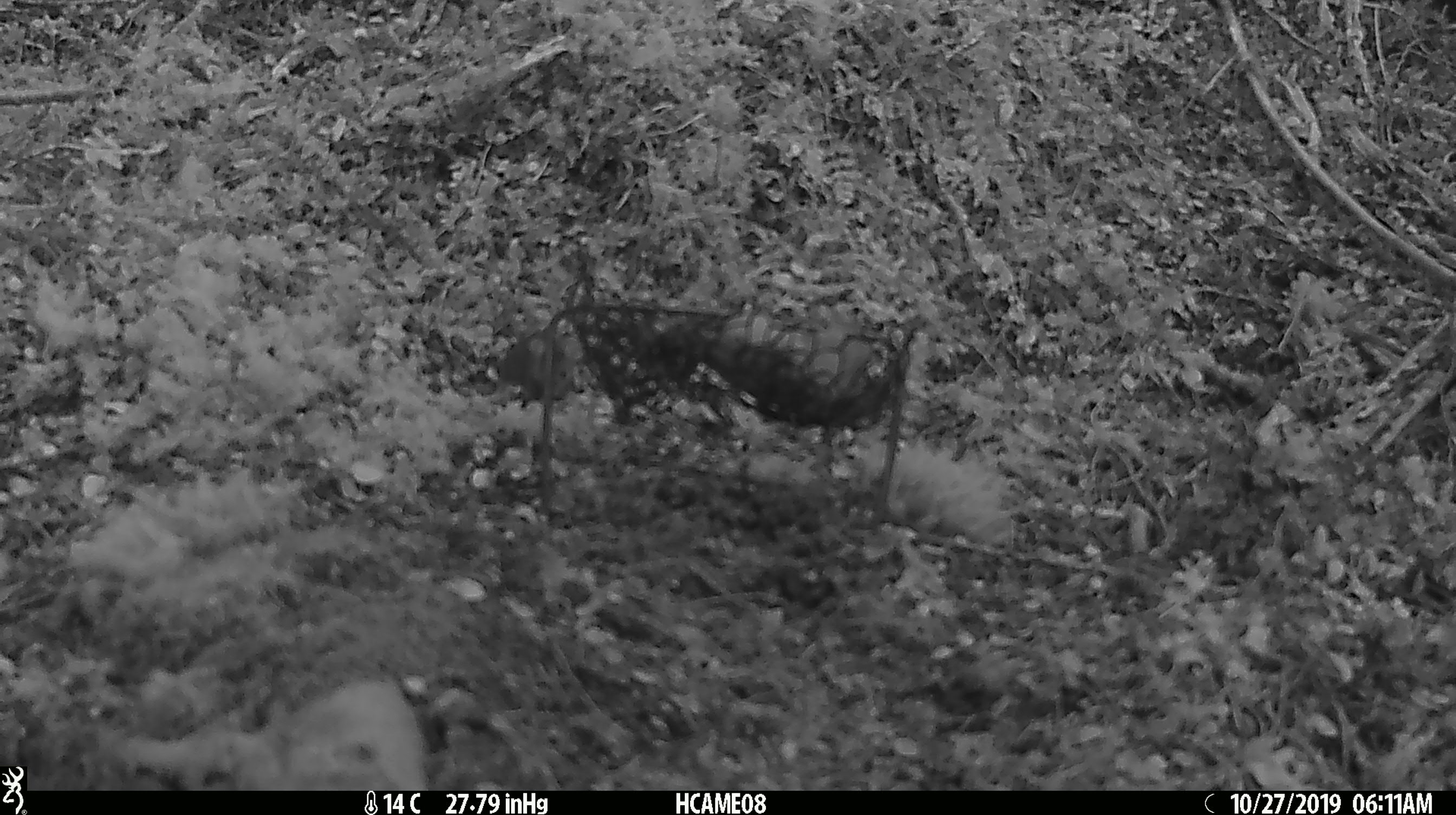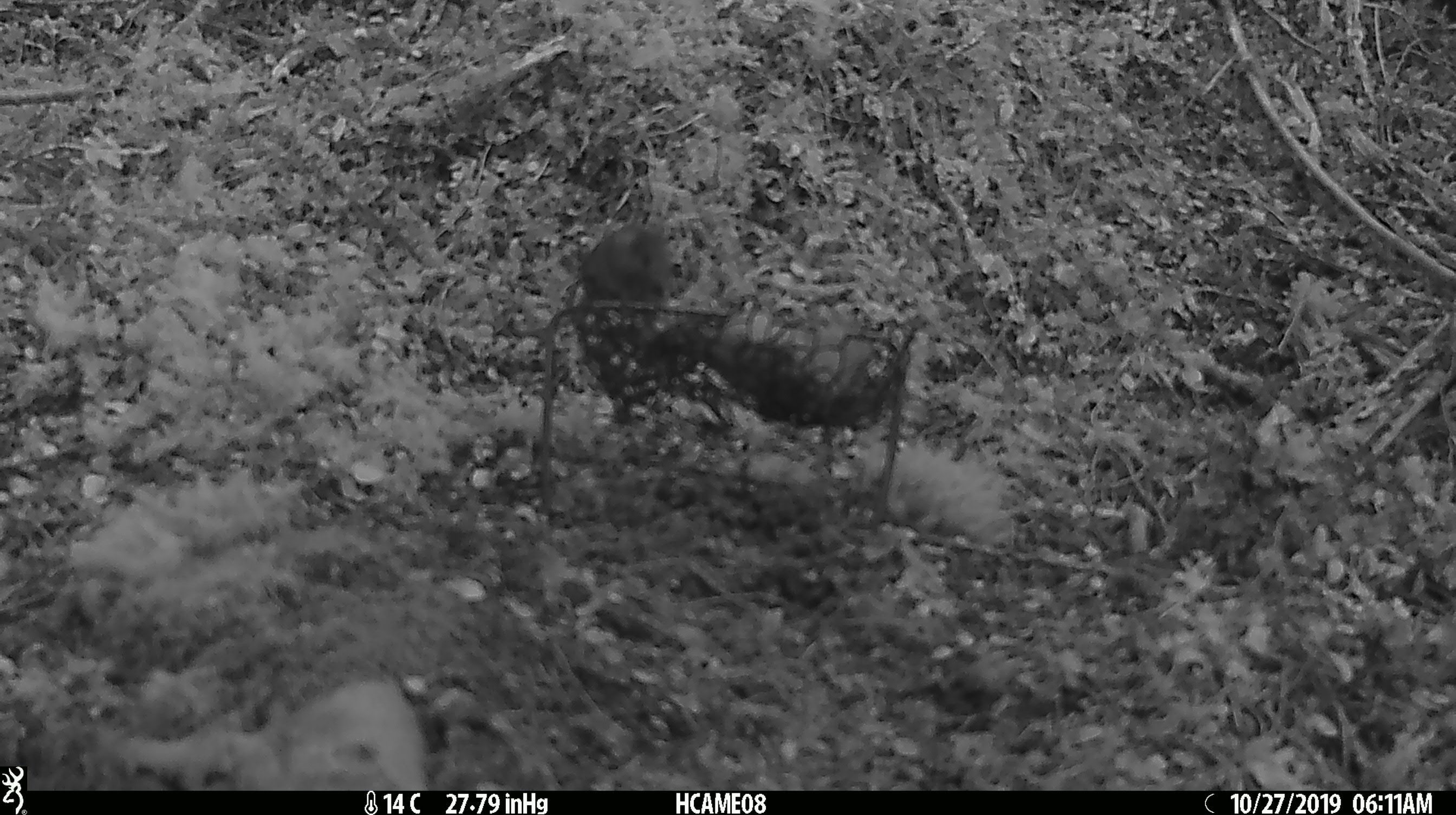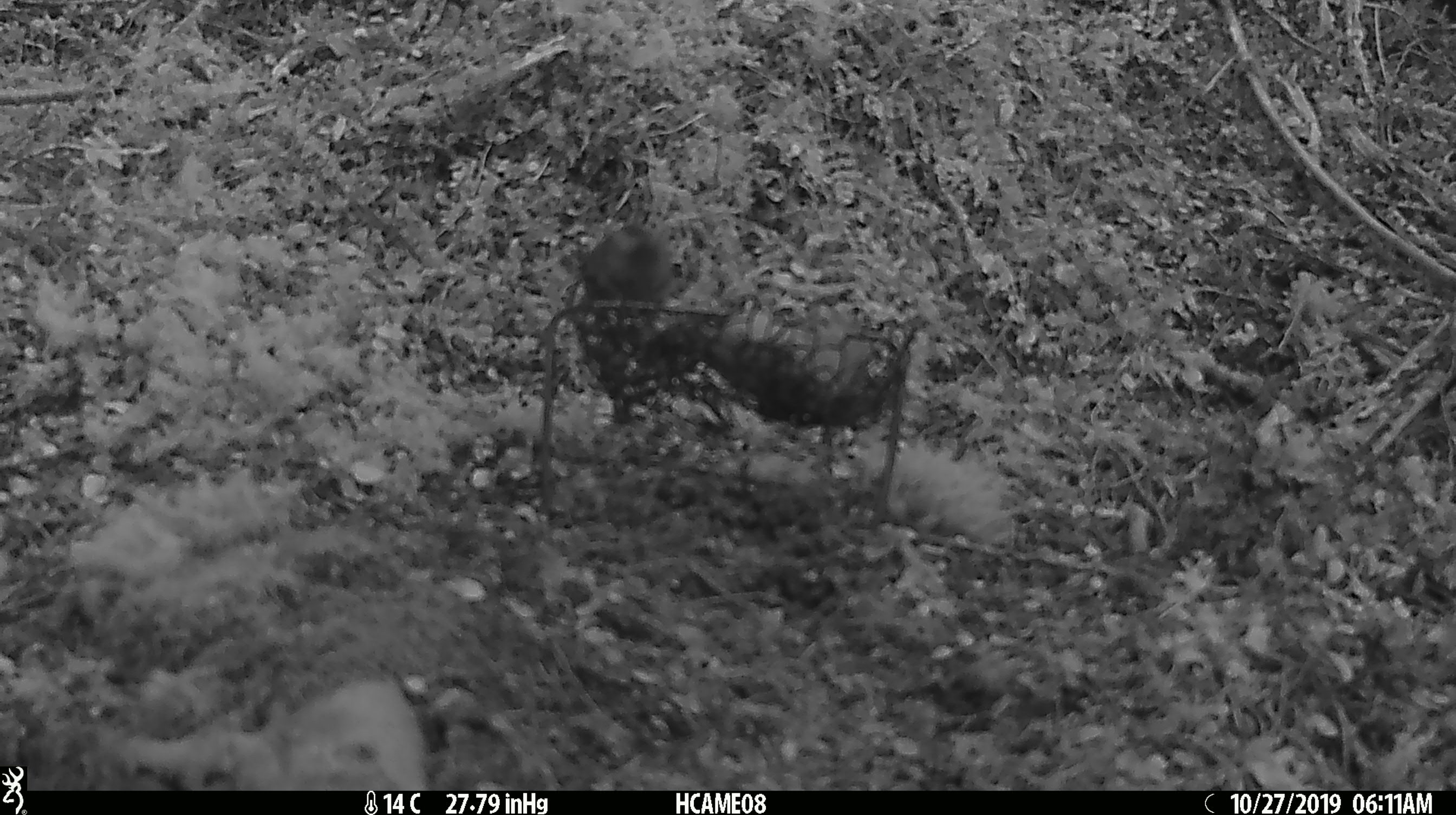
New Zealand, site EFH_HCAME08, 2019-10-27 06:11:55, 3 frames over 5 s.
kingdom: Animalia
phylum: Chordata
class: Mammalia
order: Rodentia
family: Muridae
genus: Mus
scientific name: Mus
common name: mouse